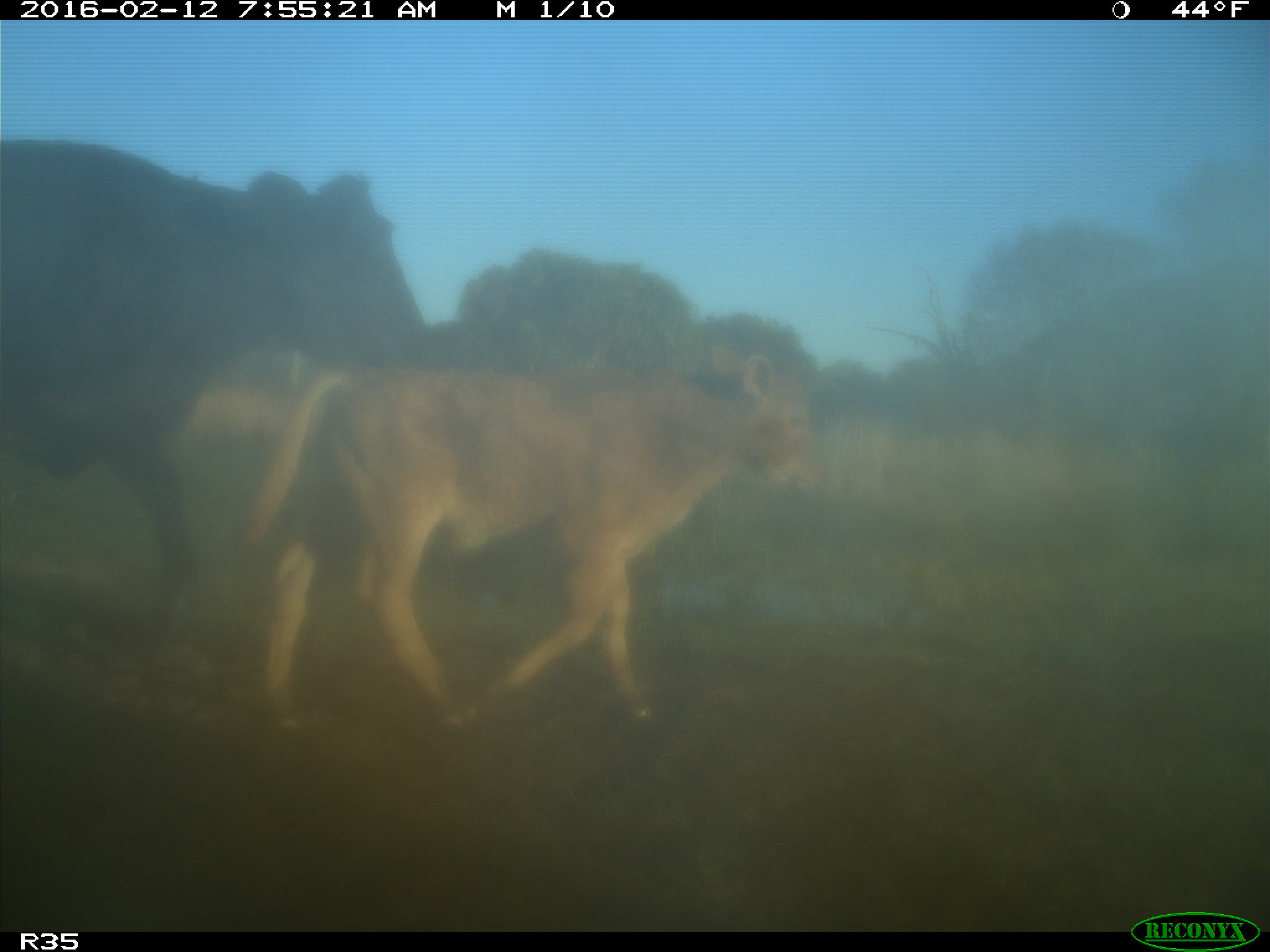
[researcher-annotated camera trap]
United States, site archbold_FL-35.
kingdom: Animalia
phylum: Chordata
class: Mammalia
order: Artiodactyla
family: Bovidae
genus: Bos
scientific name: Bos taurus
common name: domestic cow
Bos taurus (domestic cow).